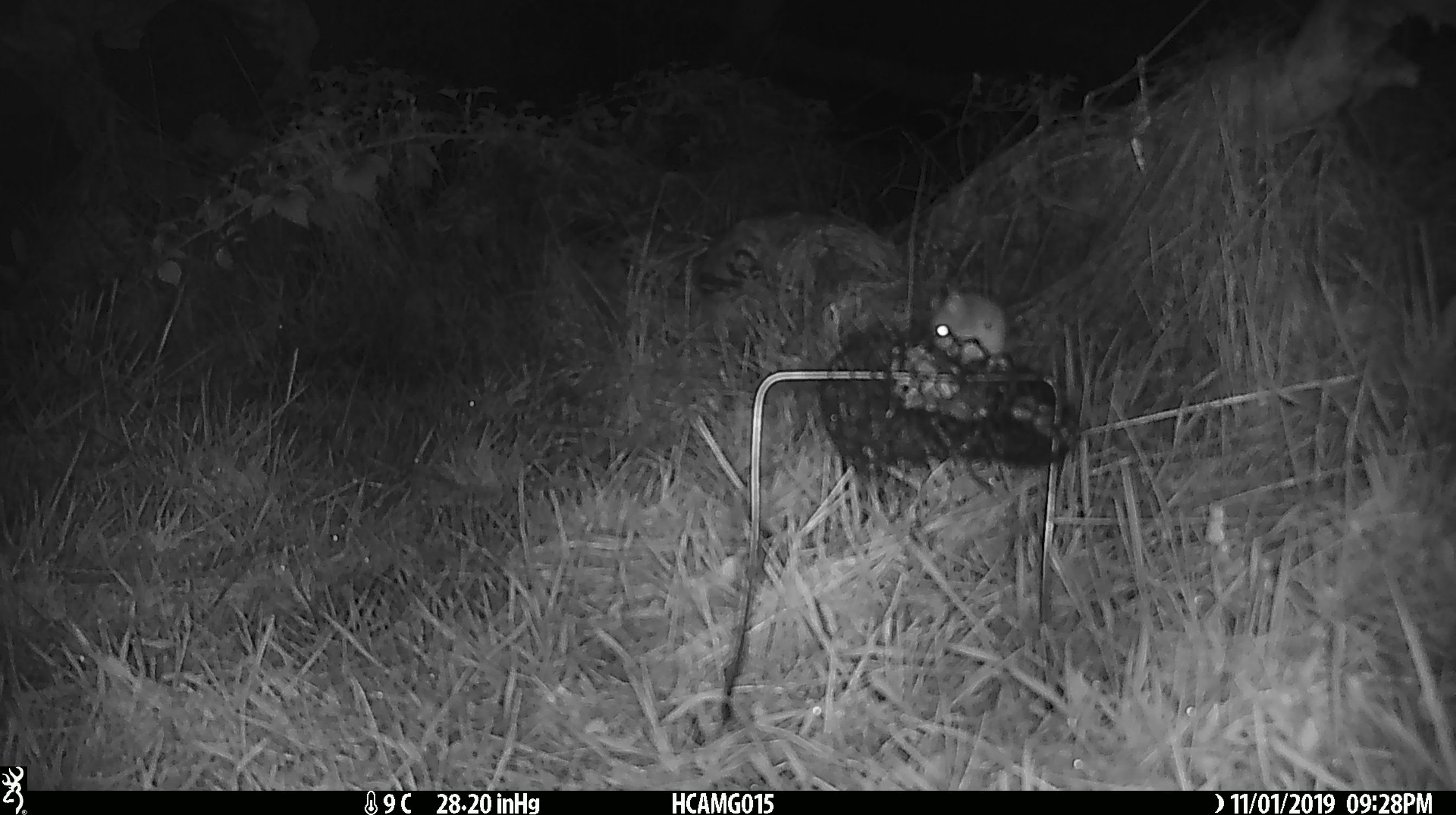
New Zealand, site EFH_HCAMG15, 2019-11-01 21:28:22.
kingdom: Animalia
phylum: Chordata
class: Mammalia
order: Rodentia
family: Muridae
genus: Mus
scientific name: Mus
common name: mouse